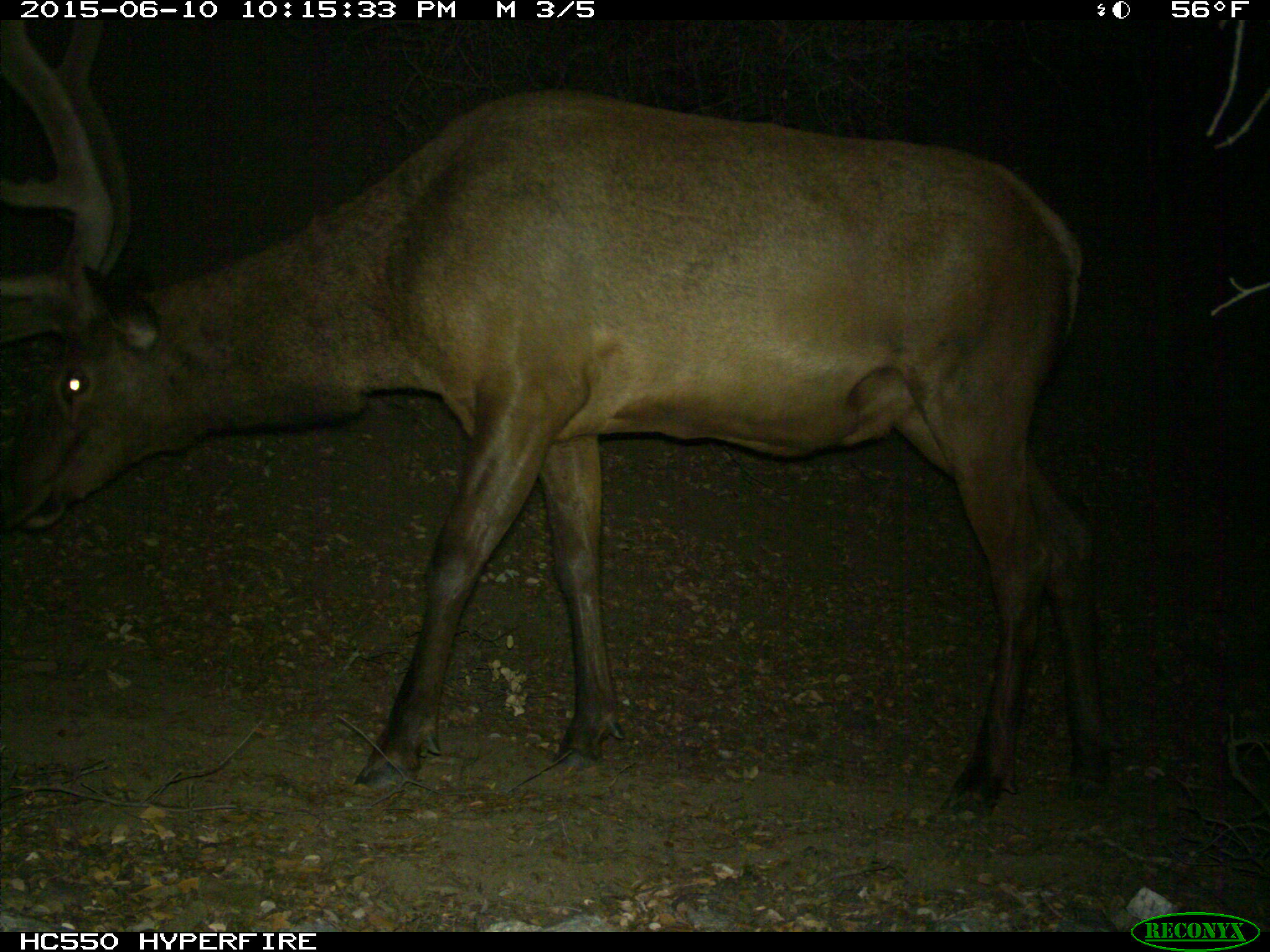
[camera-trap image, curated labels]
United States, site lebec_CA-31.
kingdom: Animalia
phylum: Chordata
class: Mammalia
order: Artiodactyla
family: Cervidae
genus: Cervus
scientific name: Cervus canadensis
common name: elk